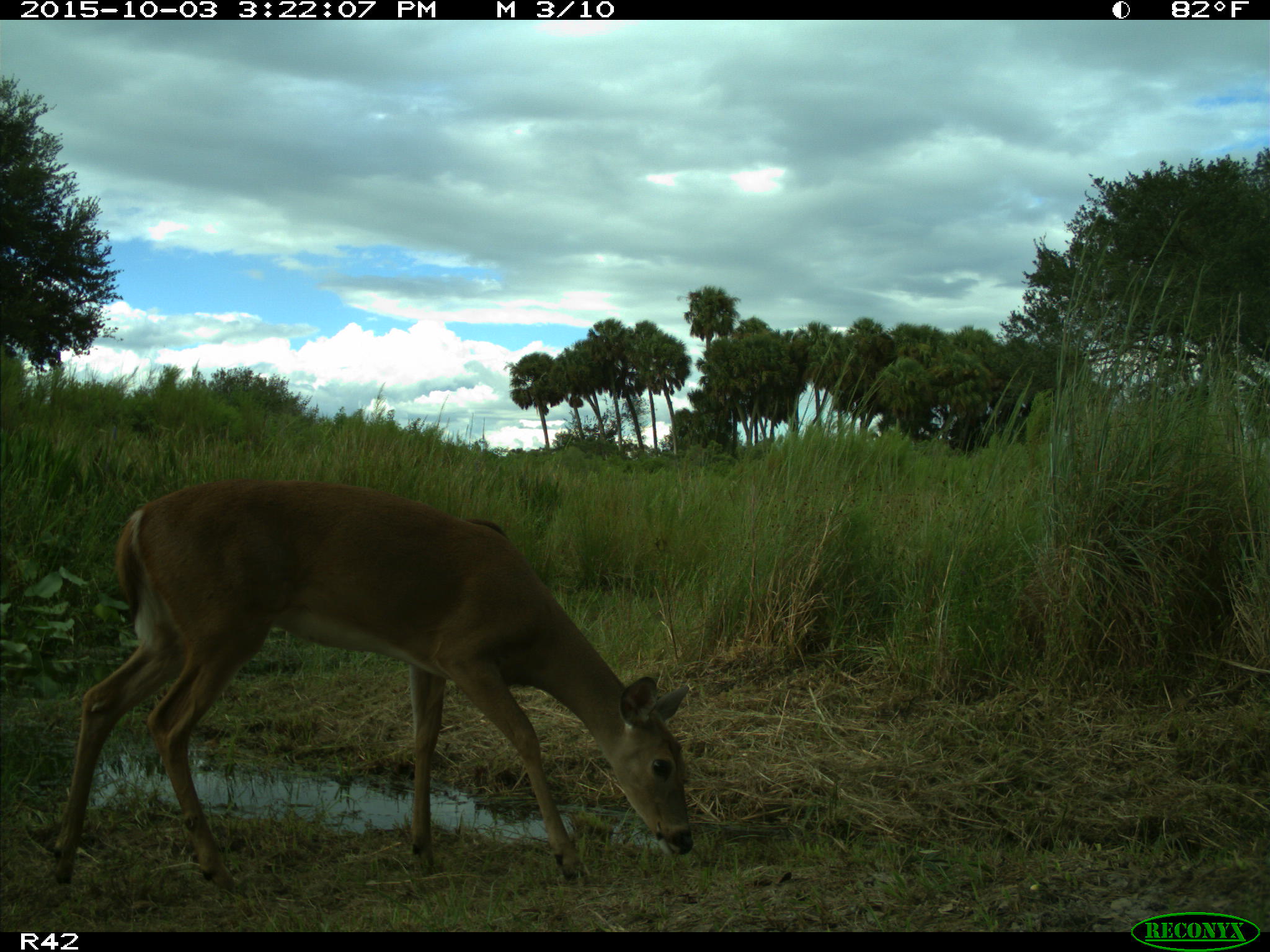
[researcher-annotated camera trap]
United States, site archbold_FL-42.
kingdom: Animalia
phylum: Chordata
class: Mammalia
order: Artiodactyla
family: Cervidae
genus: Odocoileus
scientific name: Odocoileus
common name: deer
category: unidentified deer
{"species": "unidentified deer (deer) (Odocoileus)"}